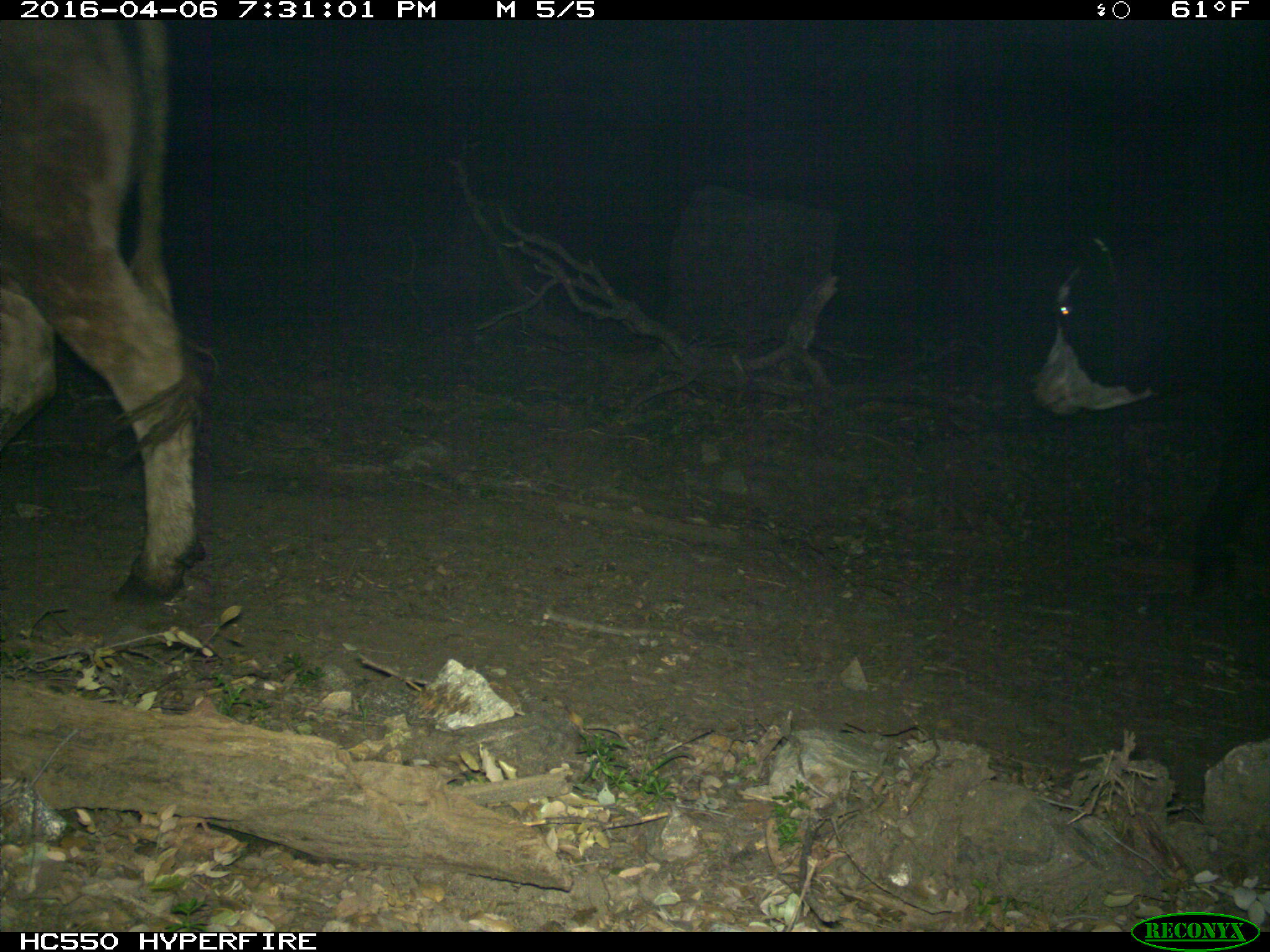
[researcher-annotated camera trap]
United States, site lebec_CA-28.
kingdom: Animalia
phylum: Chordata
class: Mammalia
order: Artiodactyla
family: Bovidae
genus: Bos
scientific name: Bos taurus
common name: domestic cow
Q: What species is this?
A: Bos taurus (domestic cow).